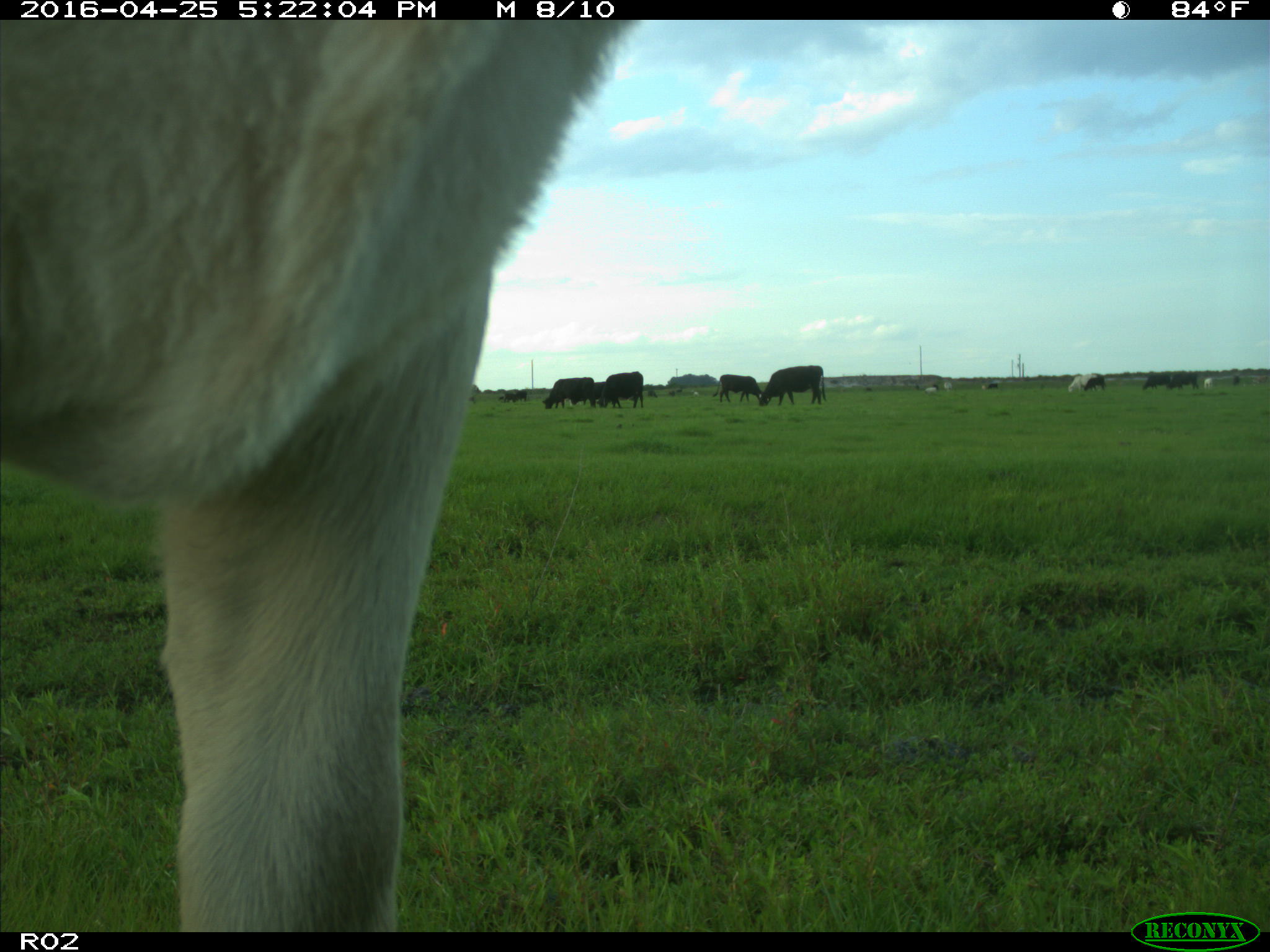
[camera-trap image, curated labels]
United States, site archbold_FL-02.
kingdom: Animalia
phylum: Chordata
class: Mammalia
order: Artiodactyla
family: Bovidae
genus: Bos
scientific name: Bos taurus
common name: domestic cow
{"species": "Bos taurus (domestic cow)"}